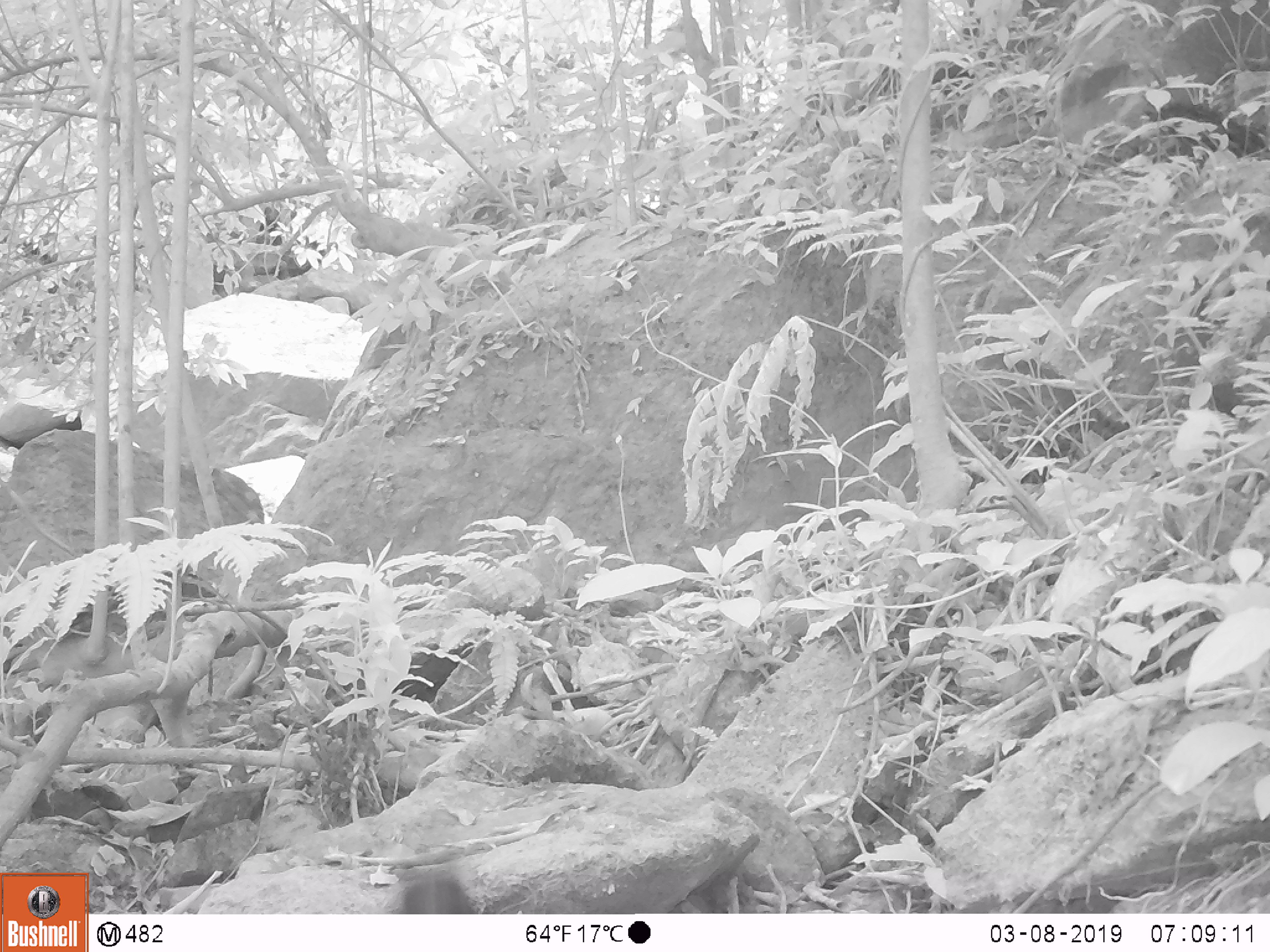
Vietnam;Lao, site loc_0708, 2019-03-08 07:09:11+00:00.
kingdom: Animalia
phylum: Chordata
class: Aves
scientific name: Aves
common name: bird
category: unidentified bird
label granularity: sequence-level